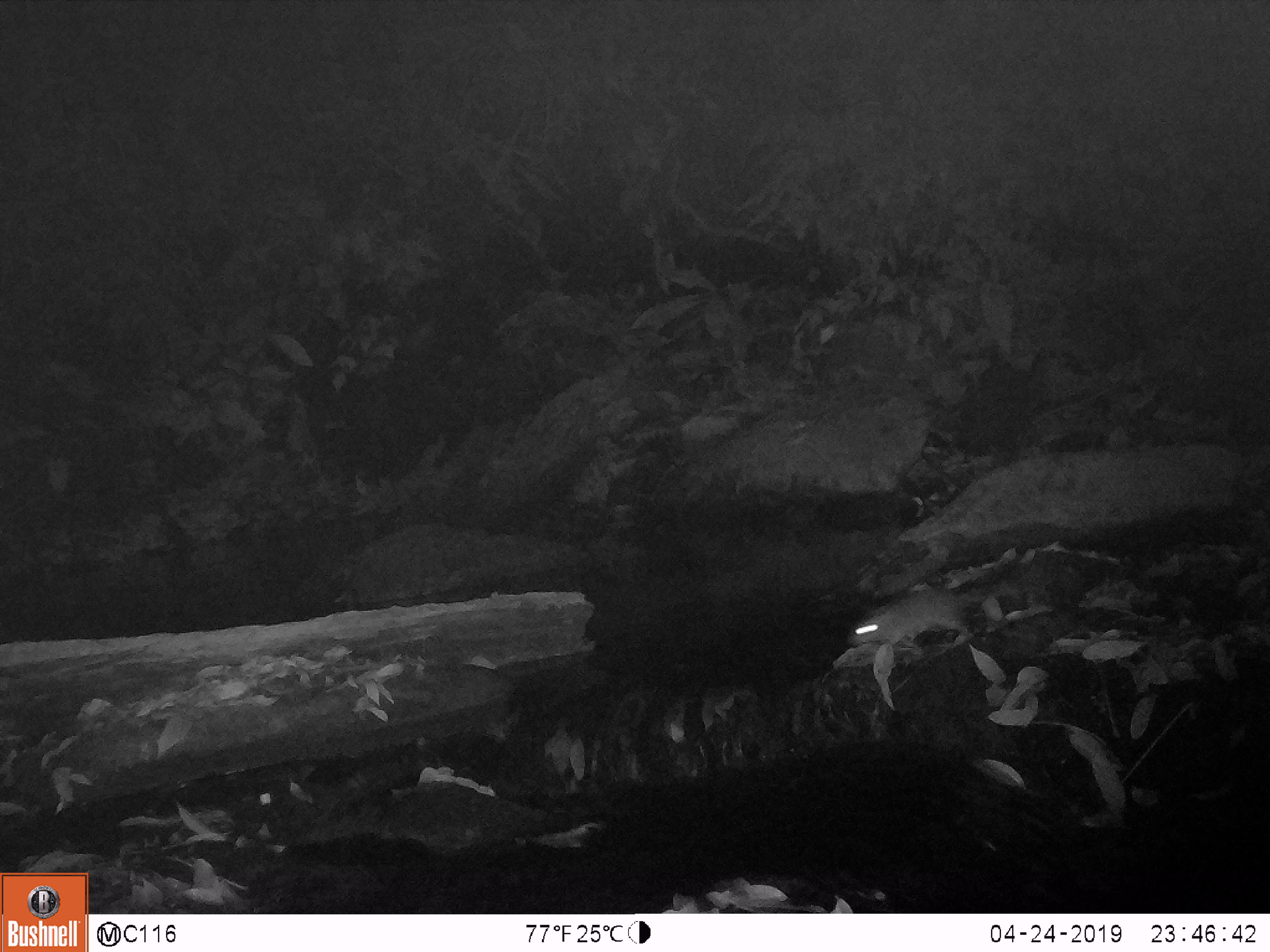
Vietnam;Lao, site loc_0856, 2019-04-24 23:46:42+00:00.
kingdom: Animalia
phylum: Chordata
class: Mammalia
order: Rodentia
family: Muridae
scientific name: Muridae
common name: old-world mice and rats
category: unidentified murid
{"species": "unidentified murid (old-world mice and rats) (Muridae)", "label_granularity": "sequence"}